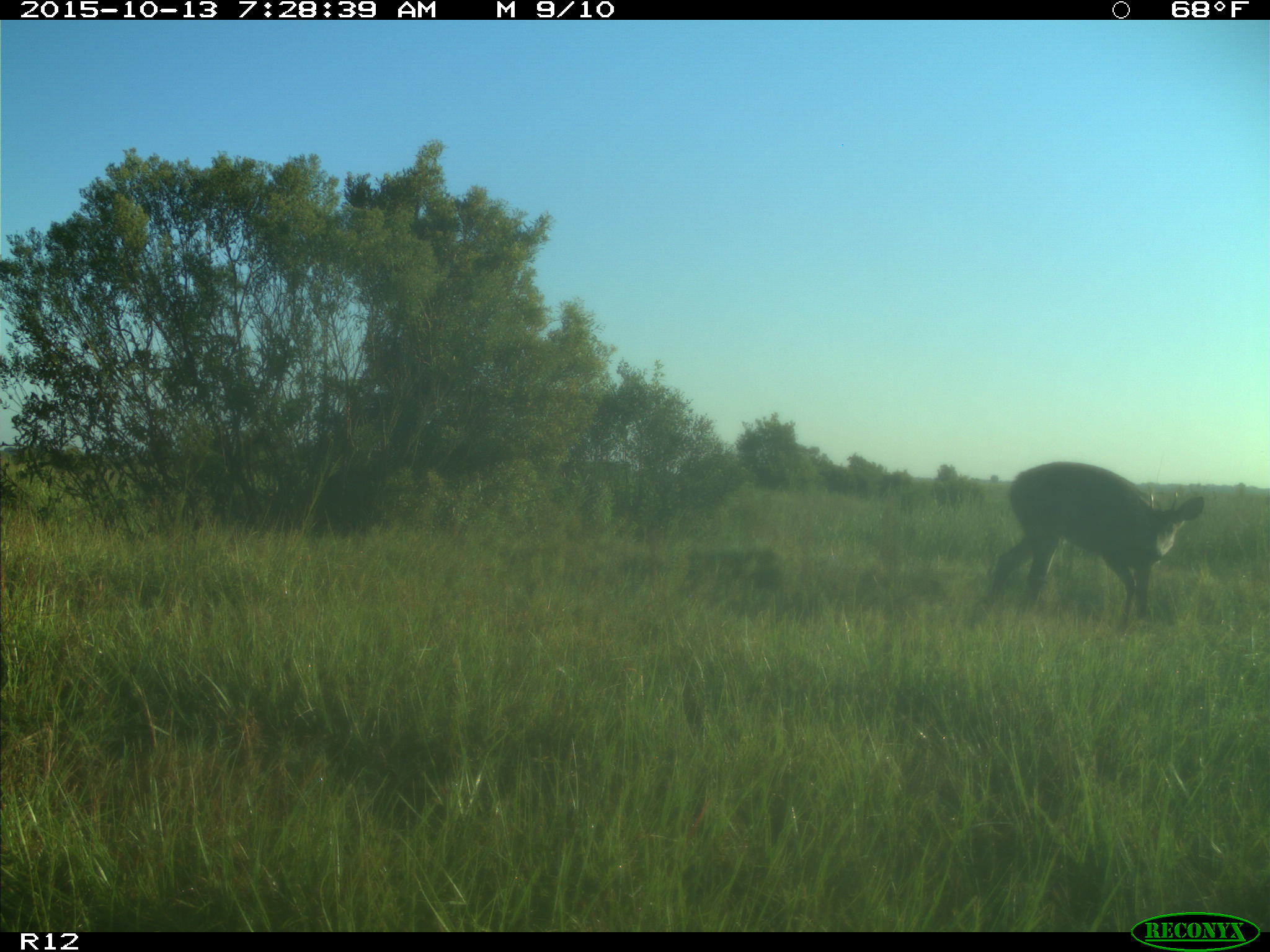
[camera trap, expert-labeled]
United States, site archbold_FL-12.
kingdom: Animalia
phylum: Chordata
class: Mammalia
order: Artiodactyla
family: Cervidae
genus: Odocoileus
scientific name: Odocoileus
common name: deer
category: unidentified deer